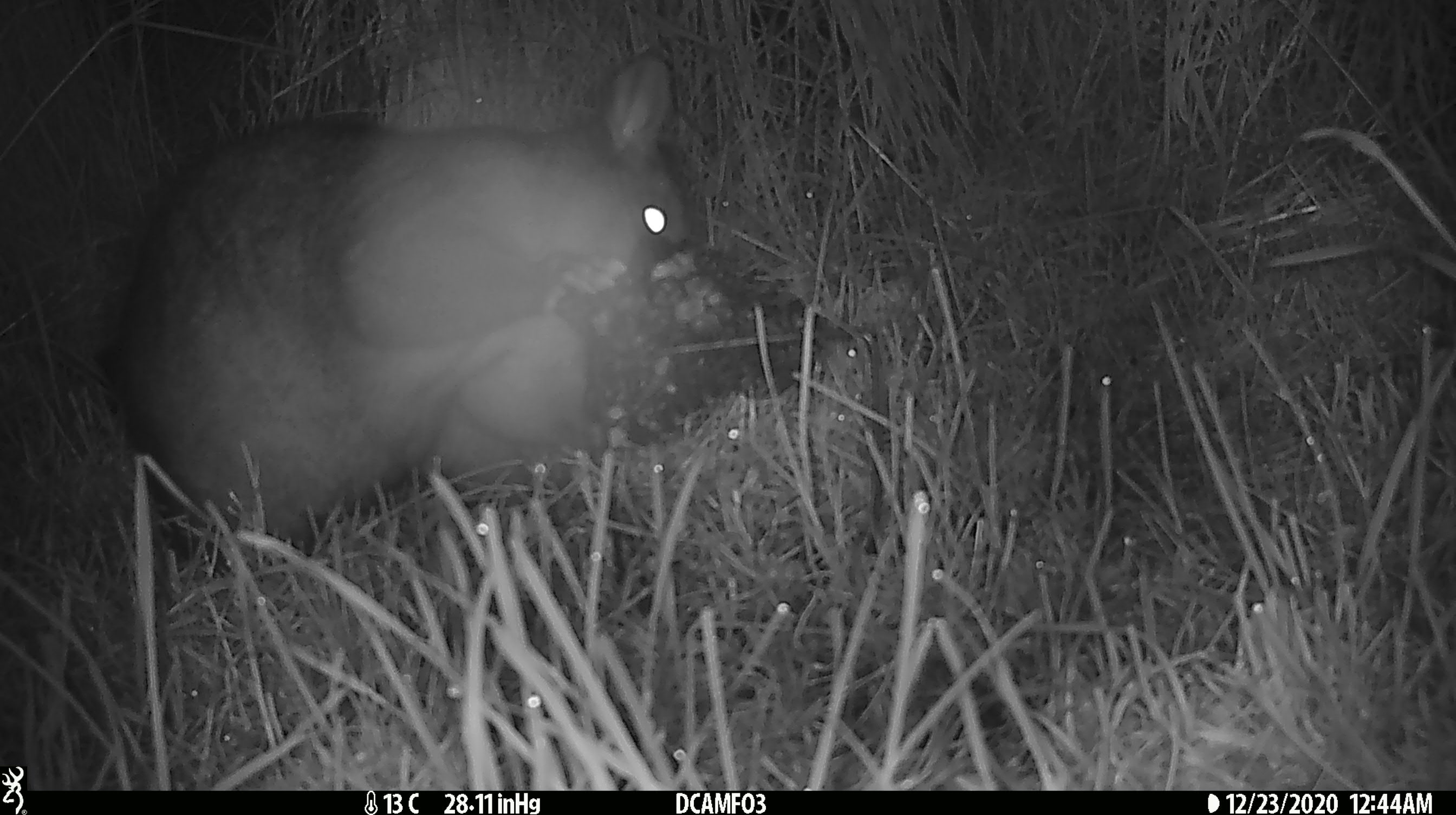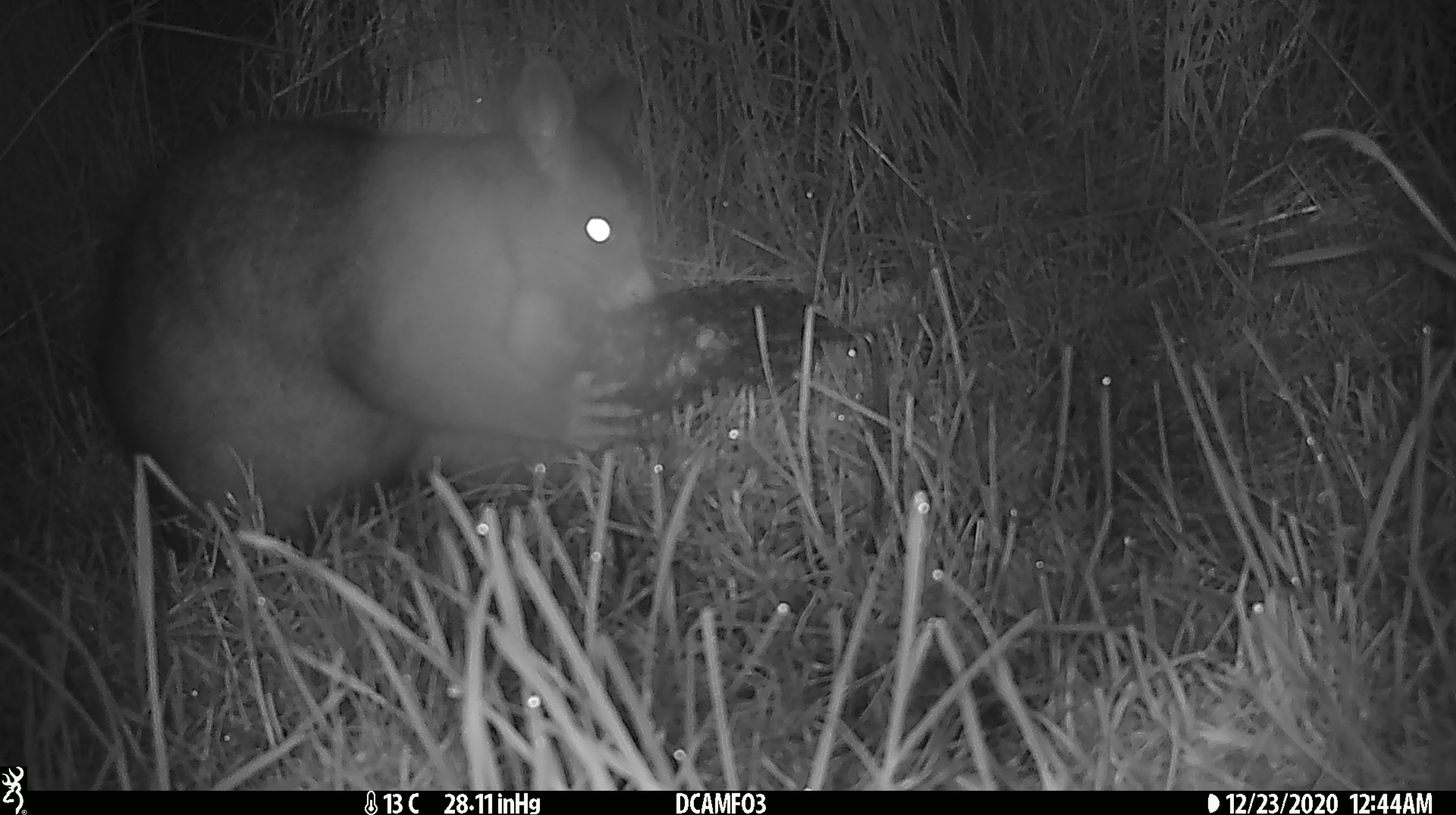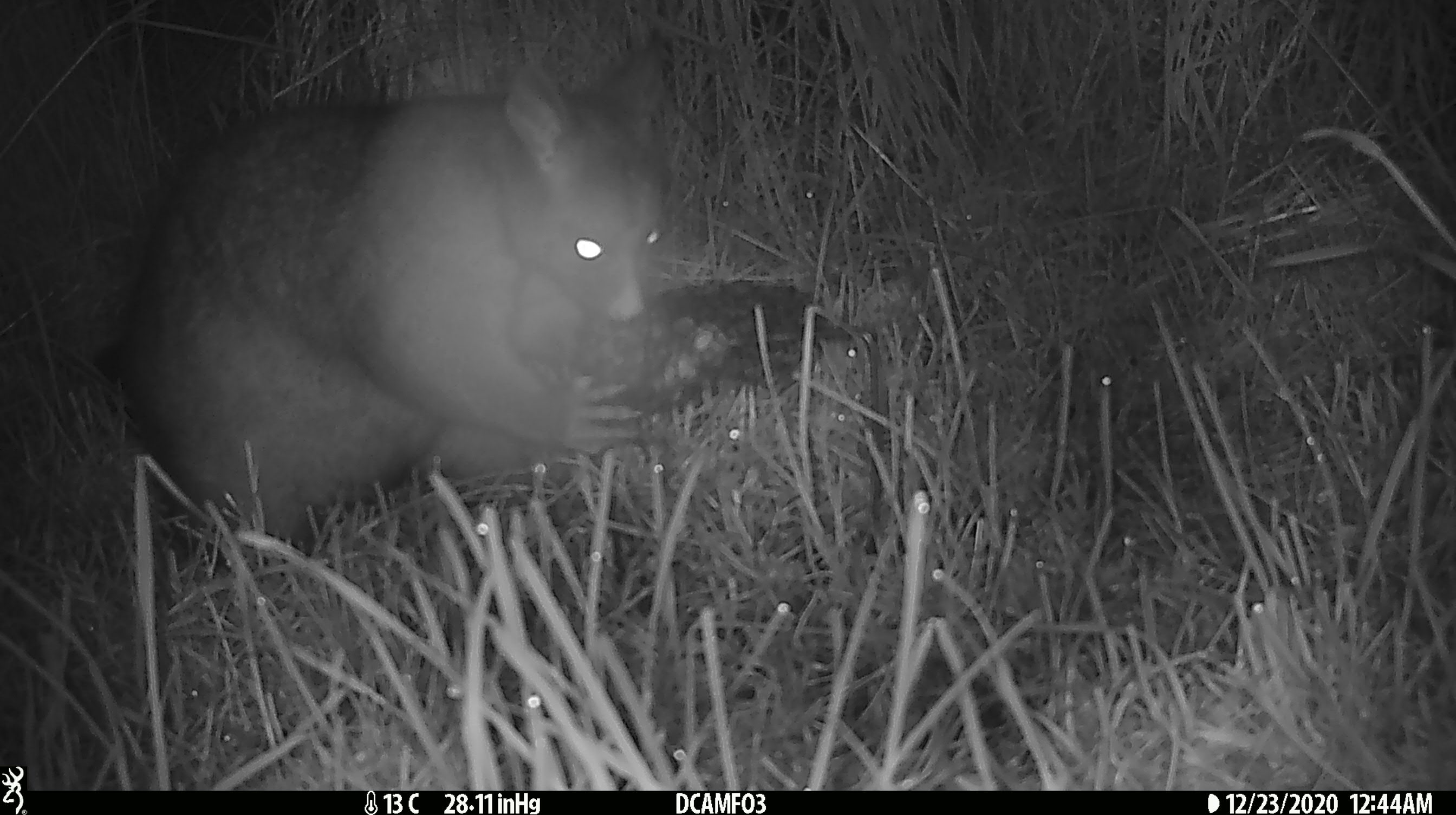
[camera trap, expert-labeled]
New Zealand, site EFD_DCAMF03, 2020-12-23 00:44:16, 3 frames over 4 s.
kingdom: Animalia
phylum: Chordata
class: Mammalia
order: Diprotodontia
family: Phalangeridae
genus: Trichosurus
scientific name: Trichosurus vulpecula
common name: common brushtail possum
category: possum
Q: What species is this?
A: Possum (common brushtail possum) (Trichosurus vulpecula).